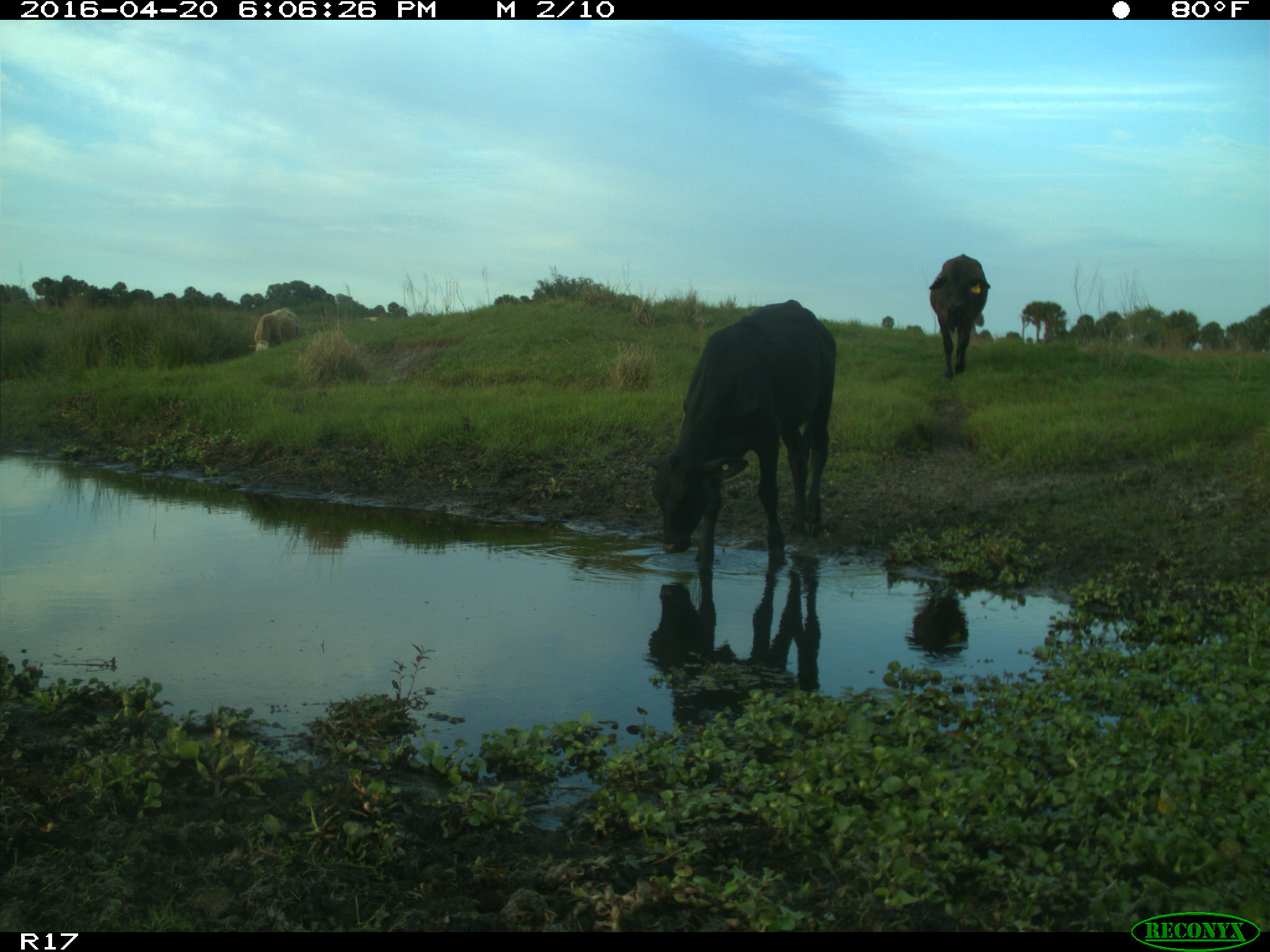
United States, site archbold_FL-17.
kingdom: Animalia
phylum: Chordata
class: Mammalia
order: Artiodactyla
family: Bovidae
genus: Bos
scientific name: Bos taurus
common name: domestic cow